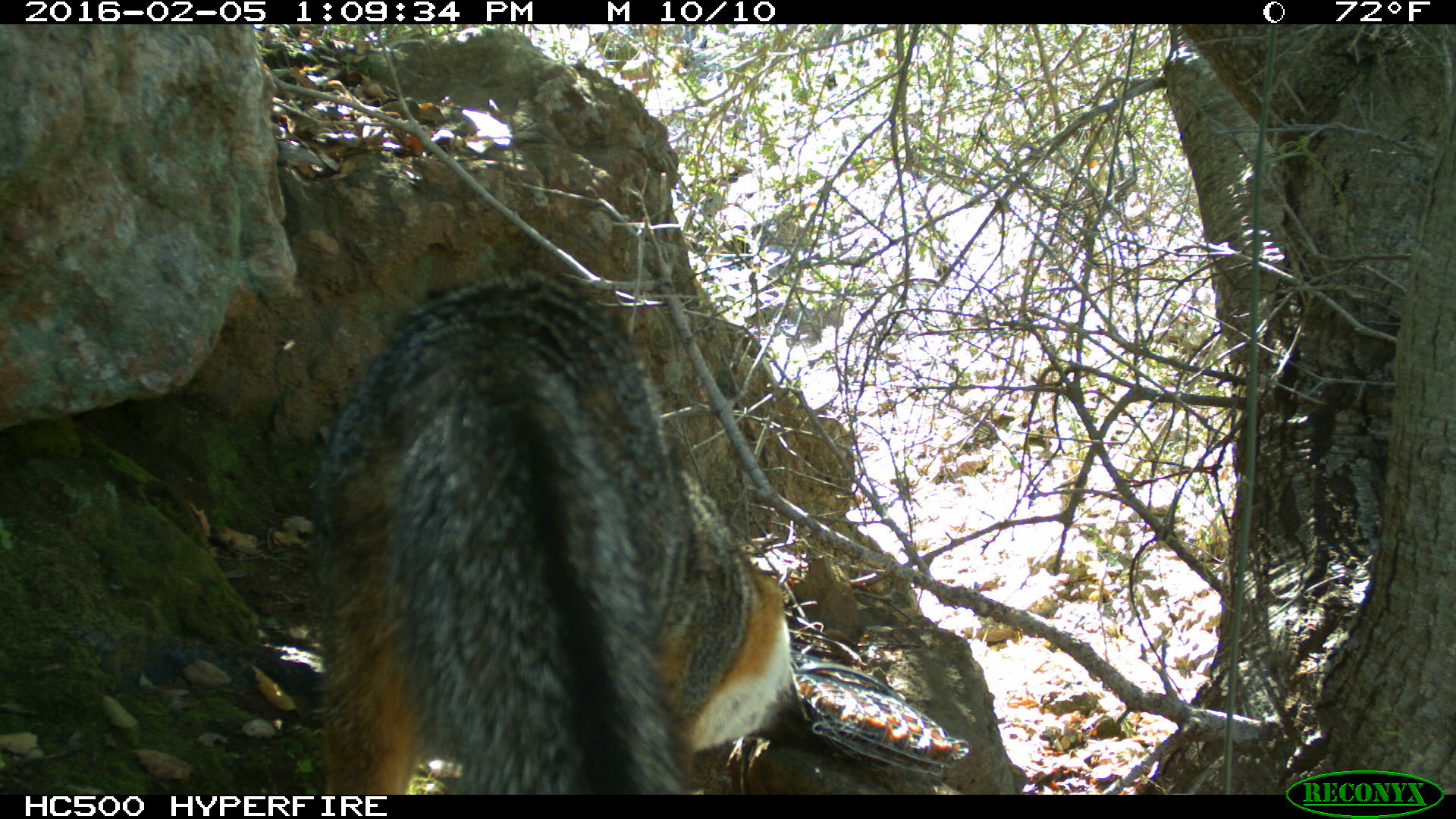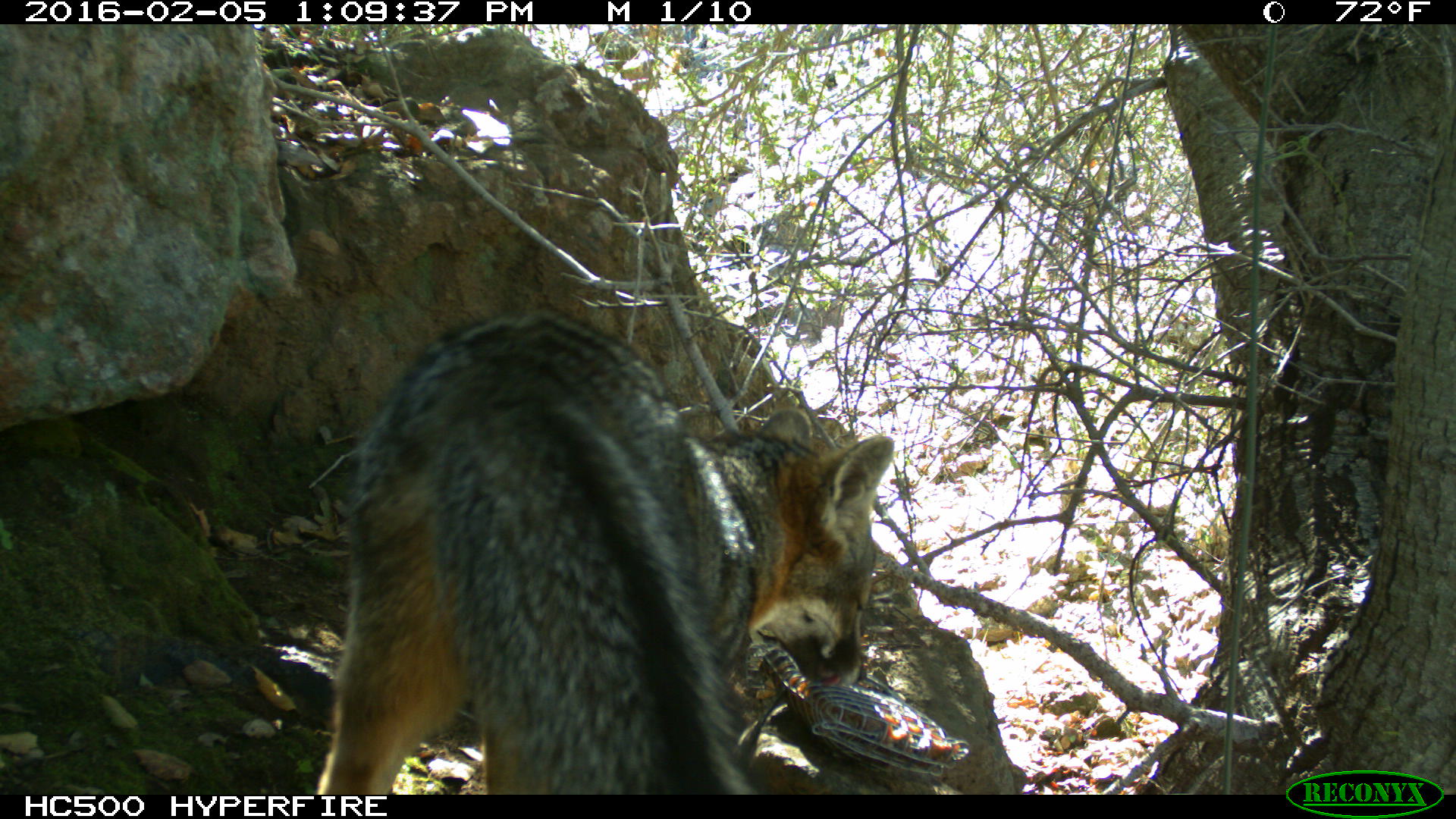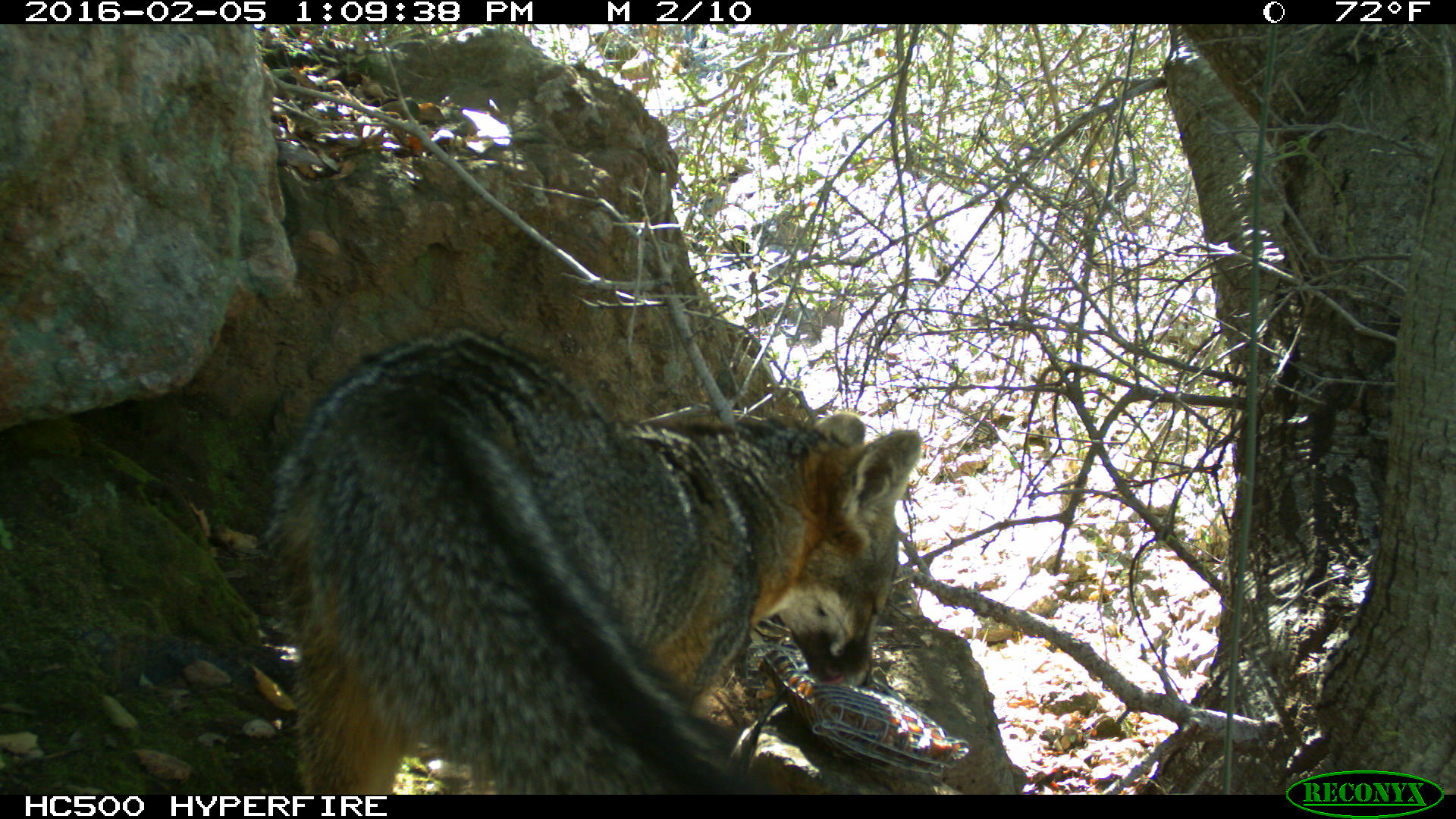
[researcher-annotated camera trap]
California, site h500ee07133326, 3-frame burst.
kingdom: Animalia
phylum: Chordata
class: Mammalia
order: Carnivora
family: Canidae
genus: Urocyon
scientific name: Urocyon littoralis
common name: island fox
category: fox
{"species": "fox (island fox) (Urocyon littoralis)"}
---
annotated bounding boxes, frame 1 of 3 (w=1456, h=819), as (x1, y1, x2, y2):
fox: (306, 267, 826, 794)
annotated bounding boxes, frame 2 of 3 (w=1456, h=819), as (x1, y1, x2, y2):
fox: (315, 308, 893, 795)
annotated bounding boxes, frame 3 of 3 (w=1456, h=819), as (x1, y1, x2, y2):
fox: (260, 328, 921, 795)